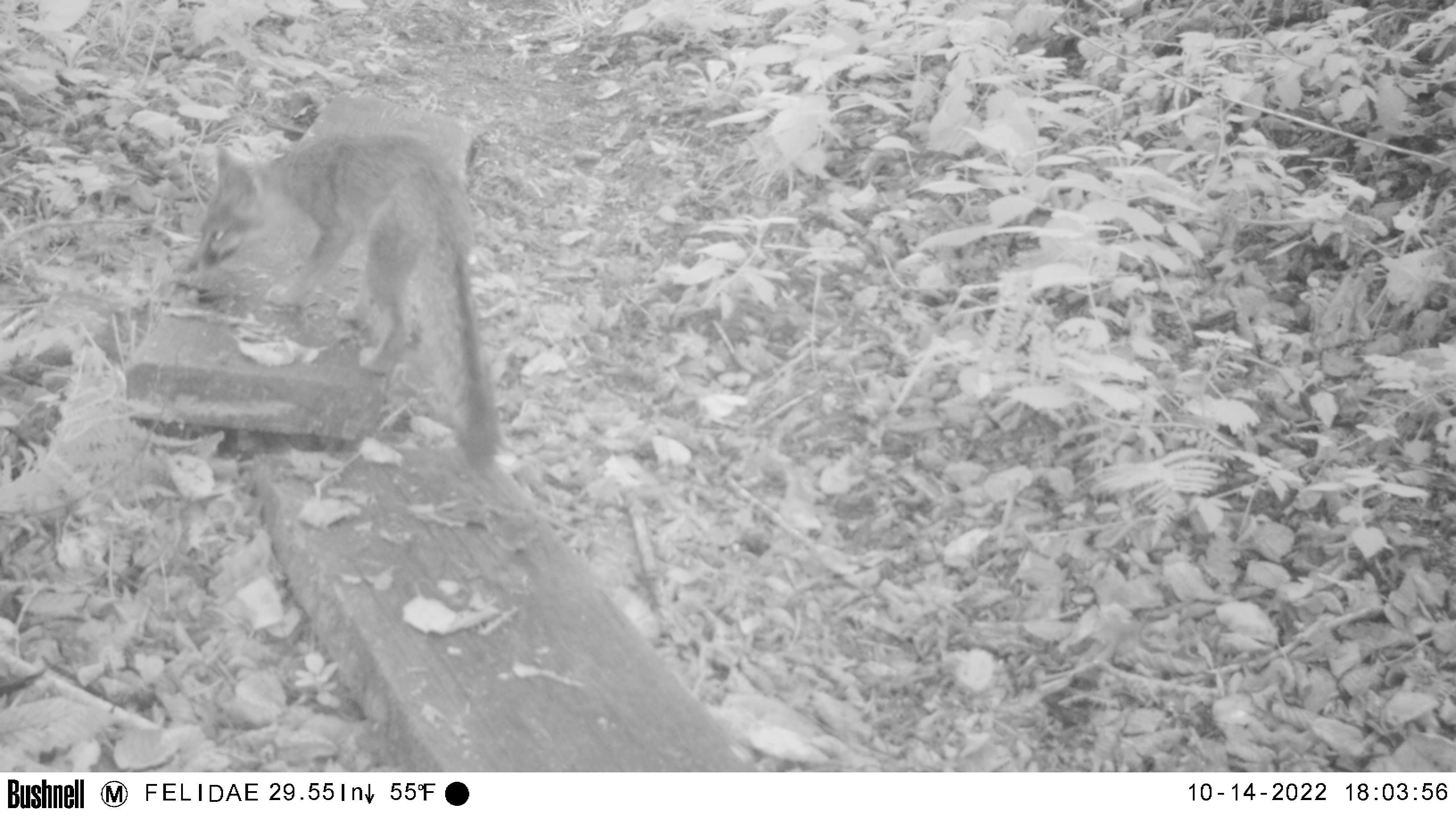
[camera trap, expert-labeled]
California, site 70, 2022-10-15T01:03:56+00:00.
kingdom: Animalia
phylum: Chordata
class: Mammalia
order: Carnivora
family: Canidae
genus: Urocyon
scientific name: Urocyon cinereoargenteus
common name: gray fox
Gray fox (Urocyon cinereoargenteus).